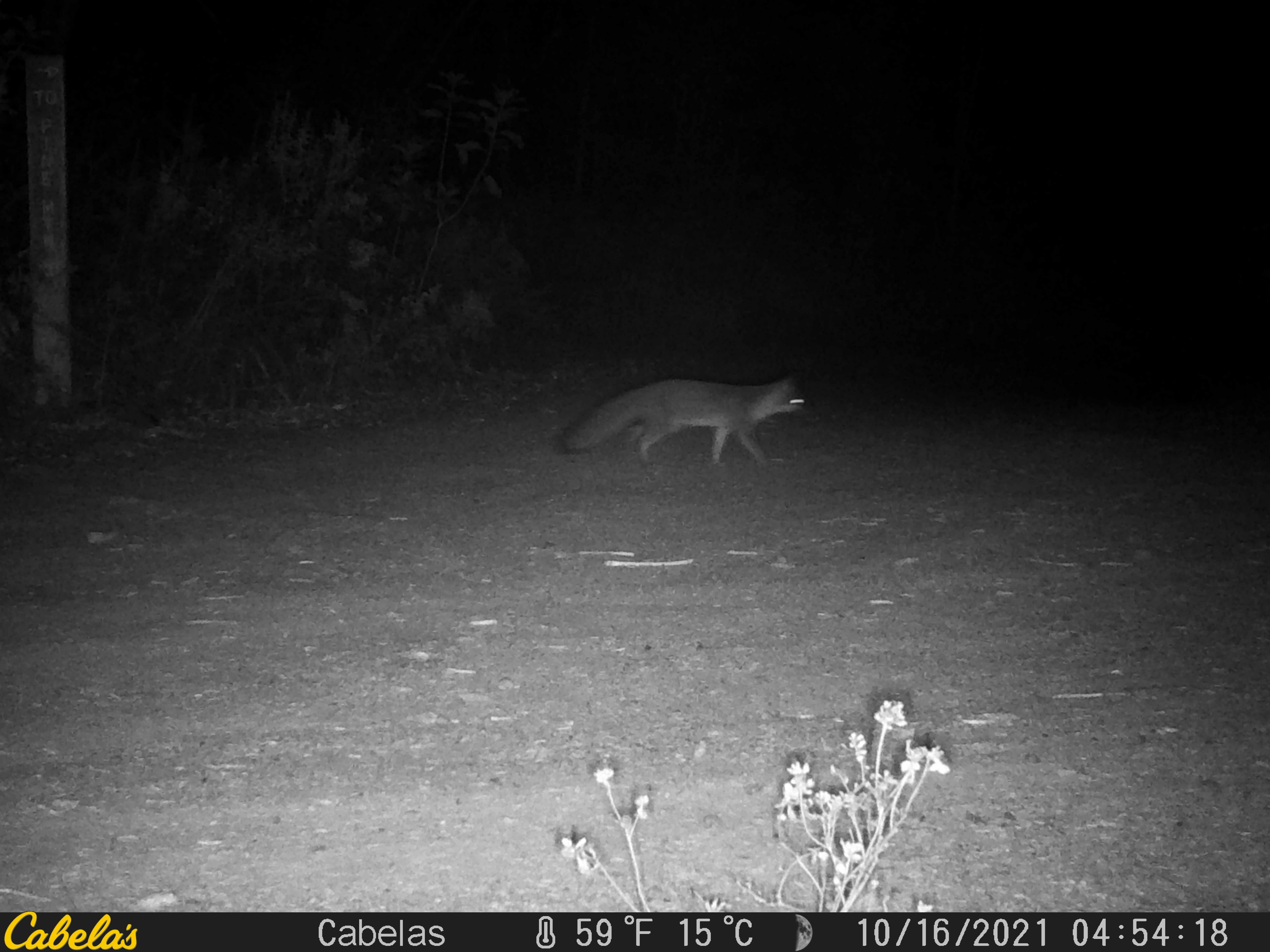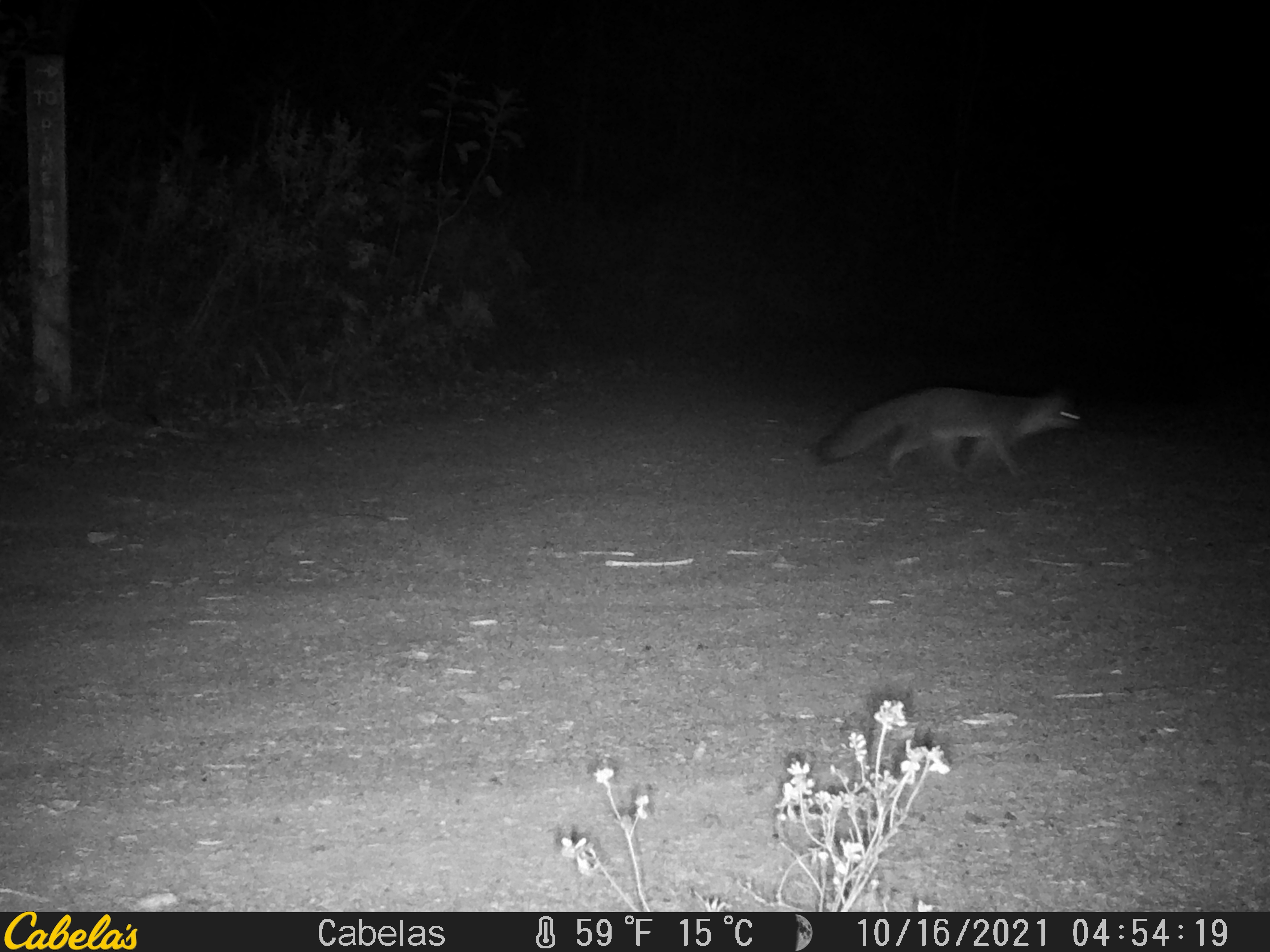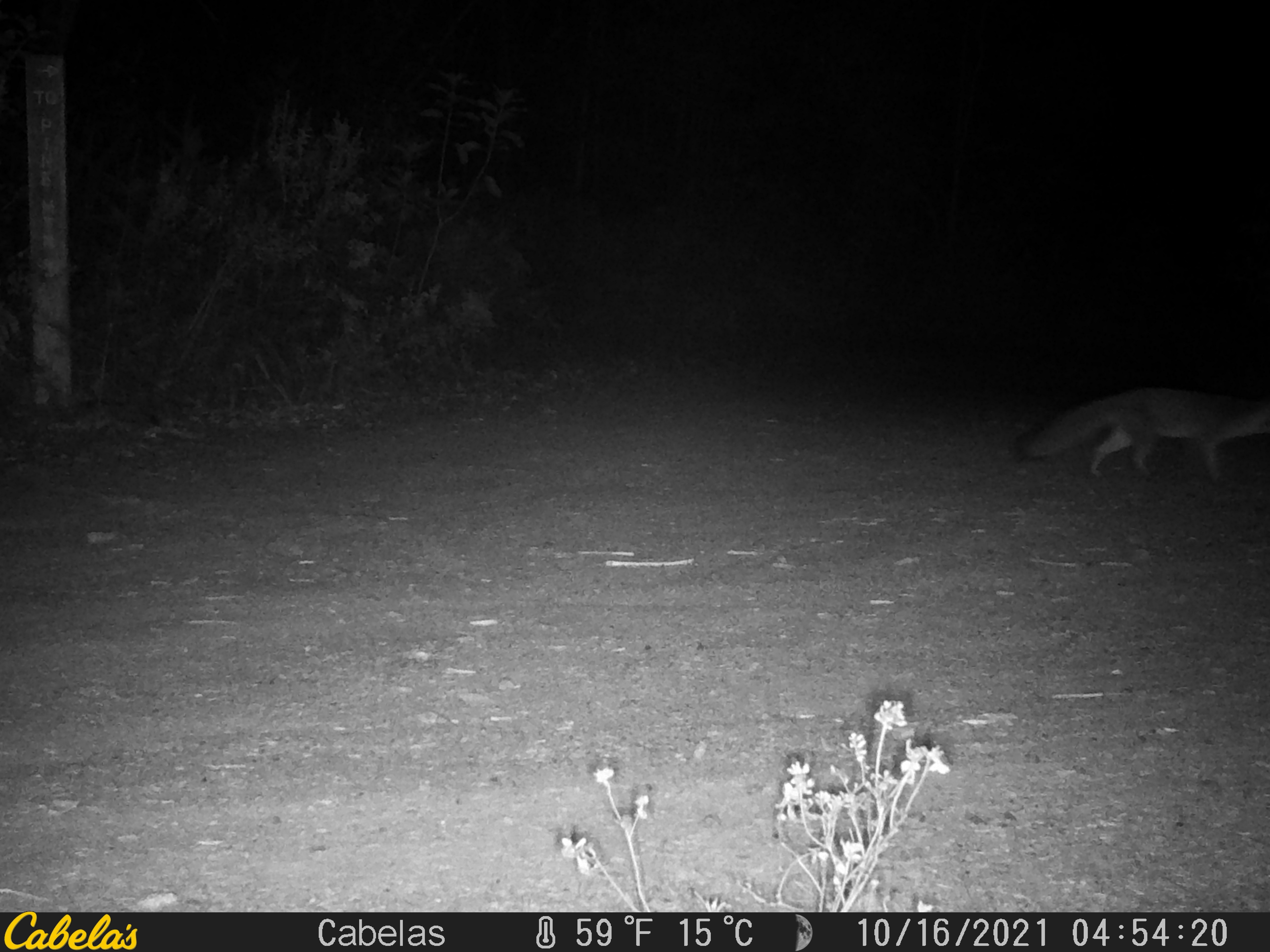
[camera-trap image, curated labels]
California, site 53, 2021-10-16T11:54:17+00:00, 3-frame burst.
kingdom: Animalia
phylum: Chordata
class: Mammalia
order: Carnivora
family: Canidae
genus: Urocyon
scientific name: Urocyon cinereoargenteus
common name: gray fox